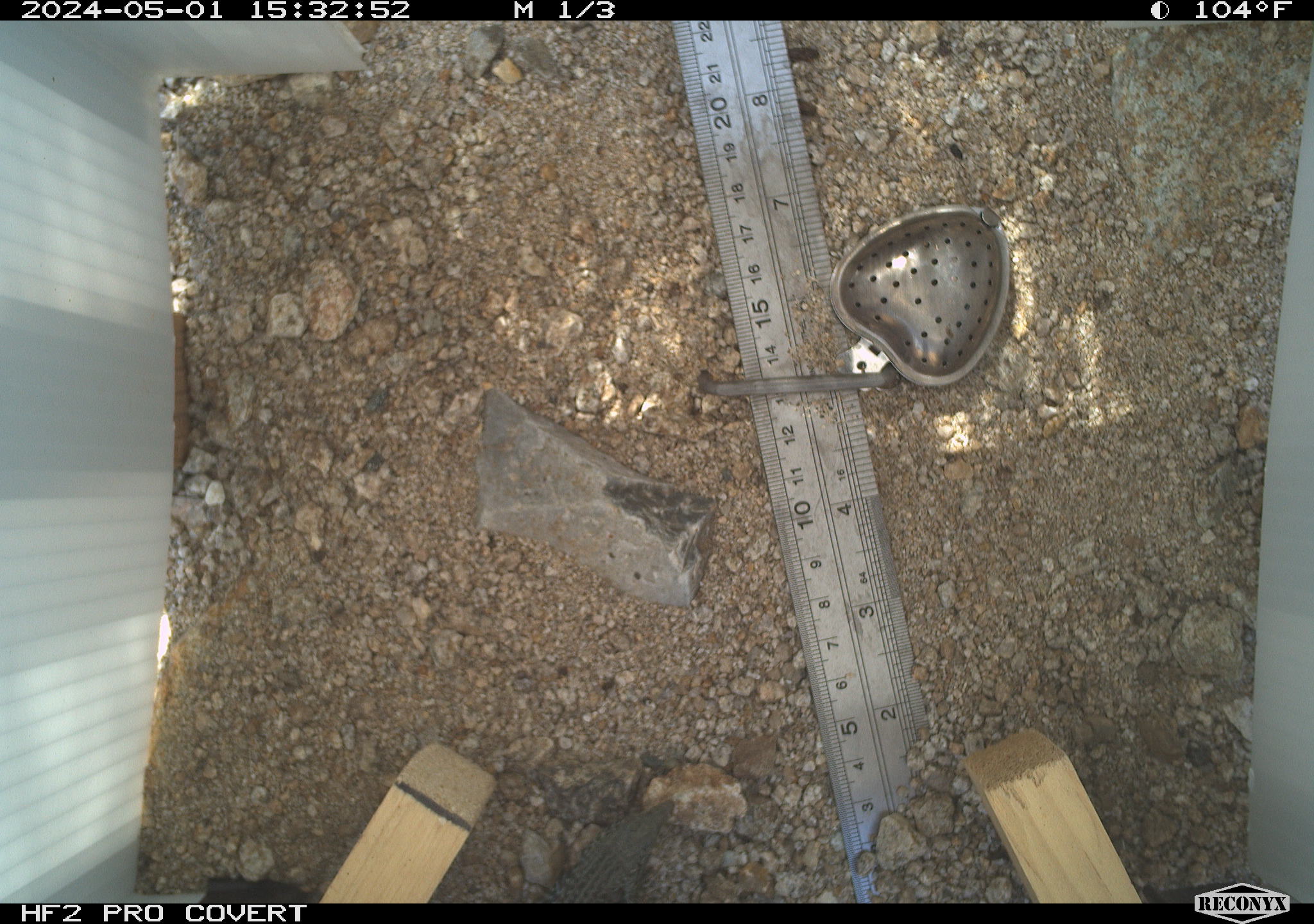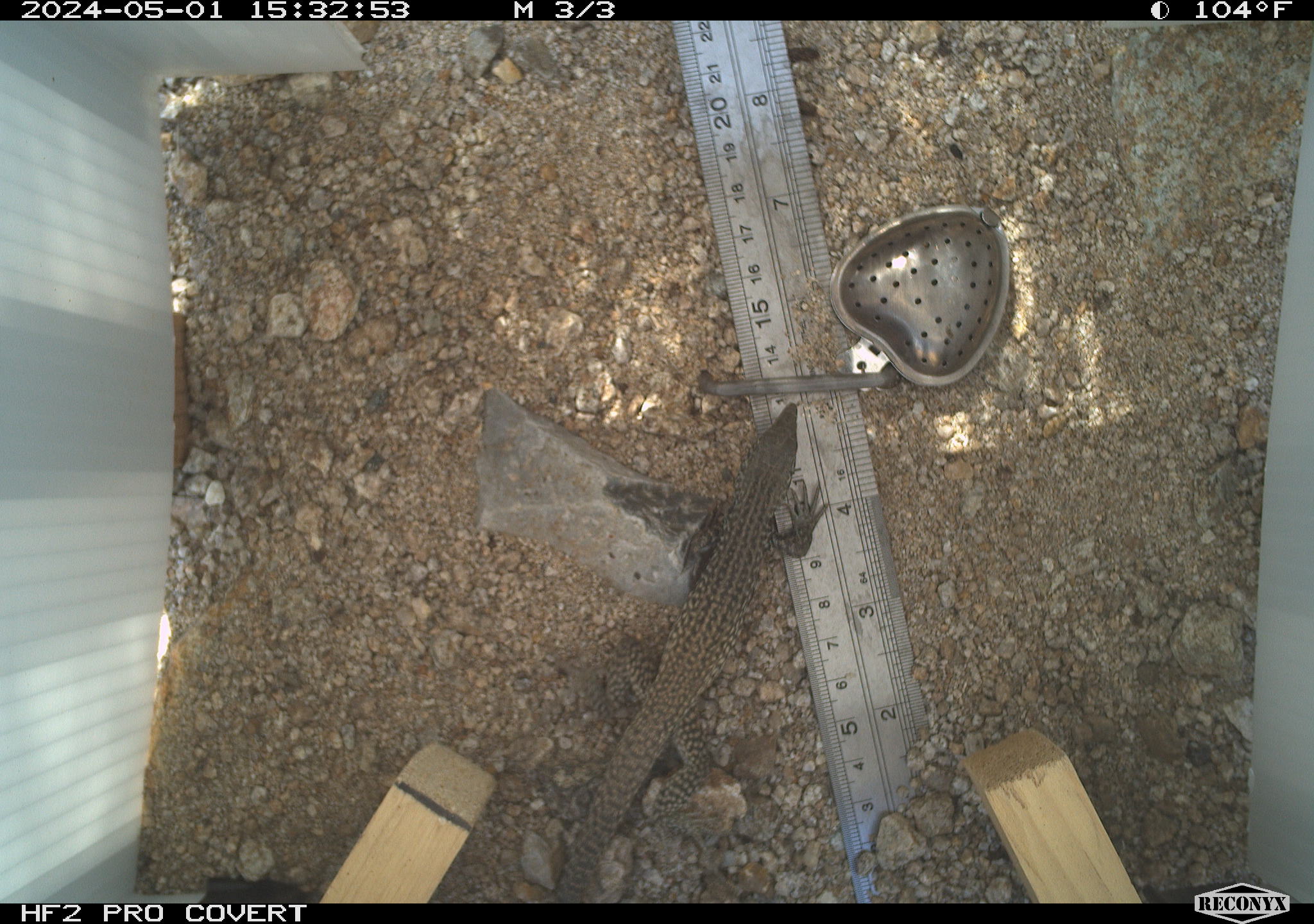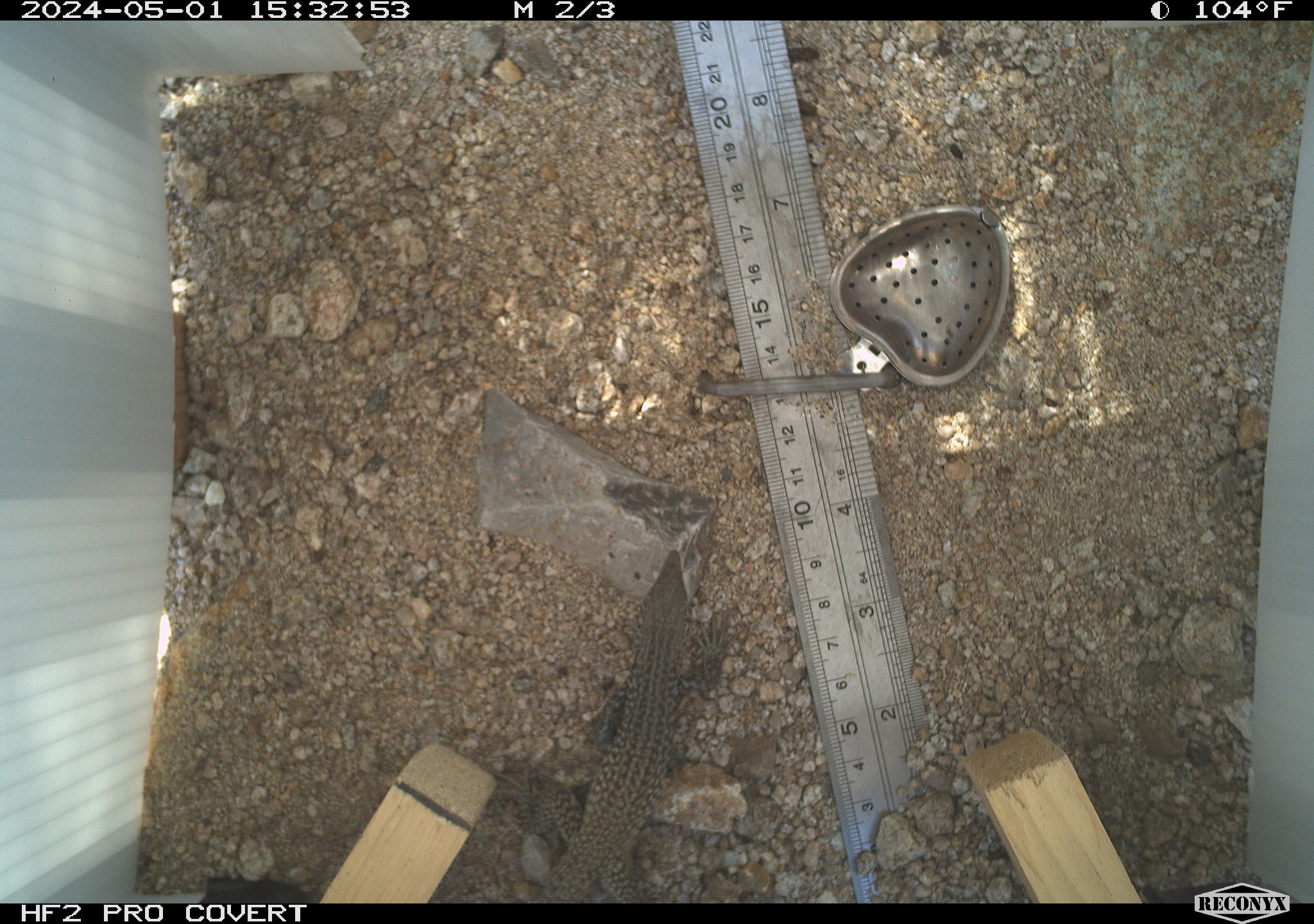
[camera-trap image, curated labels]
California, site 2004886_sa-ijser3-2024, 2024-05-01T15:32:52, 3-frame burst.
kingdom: Animalia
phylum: Chordata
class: Reptilia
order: Squamata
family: Teiidae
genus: Aspidoscelis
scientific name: Aspidoscelis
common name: whiptail lizards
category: aspidoscelis species